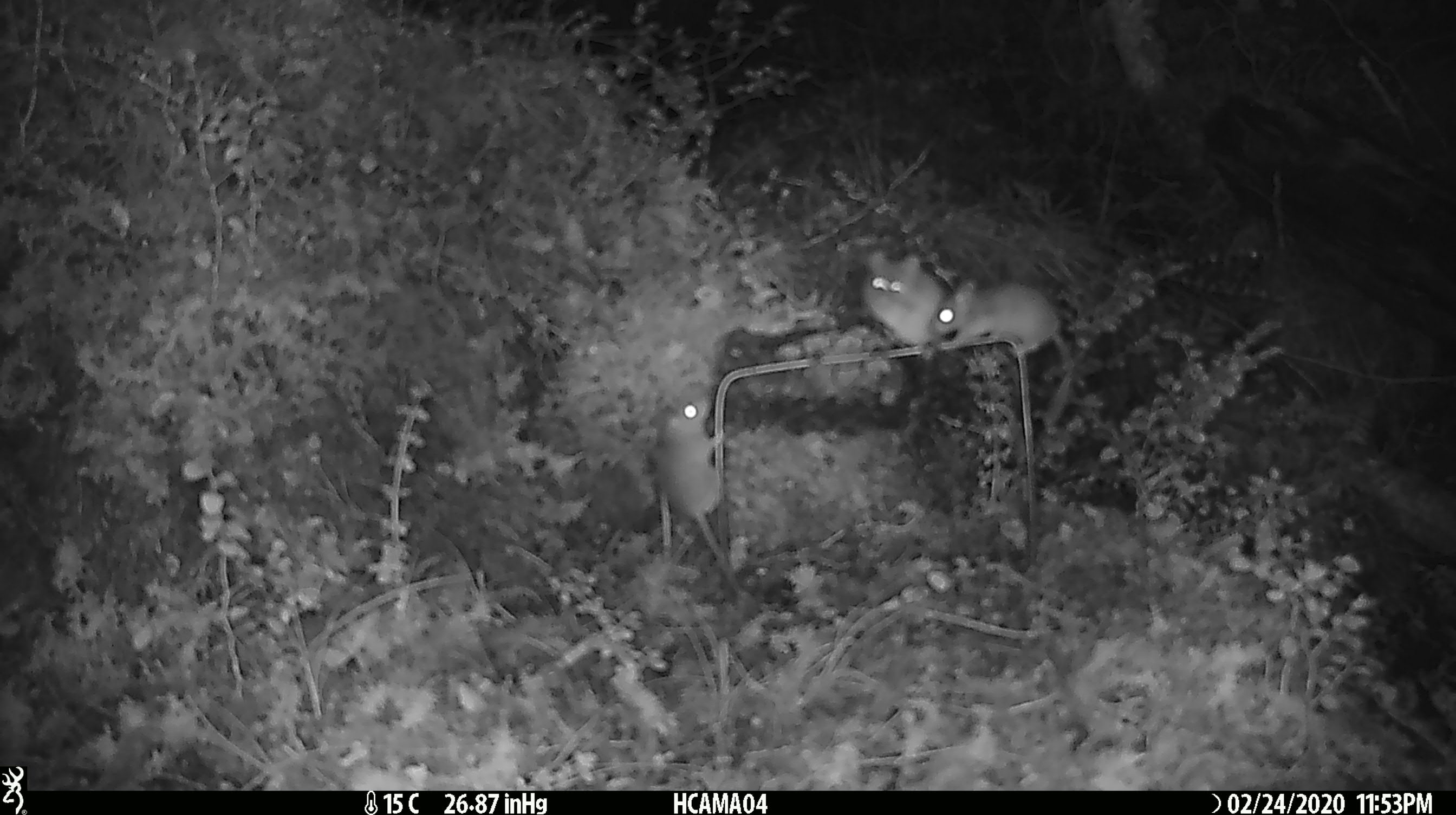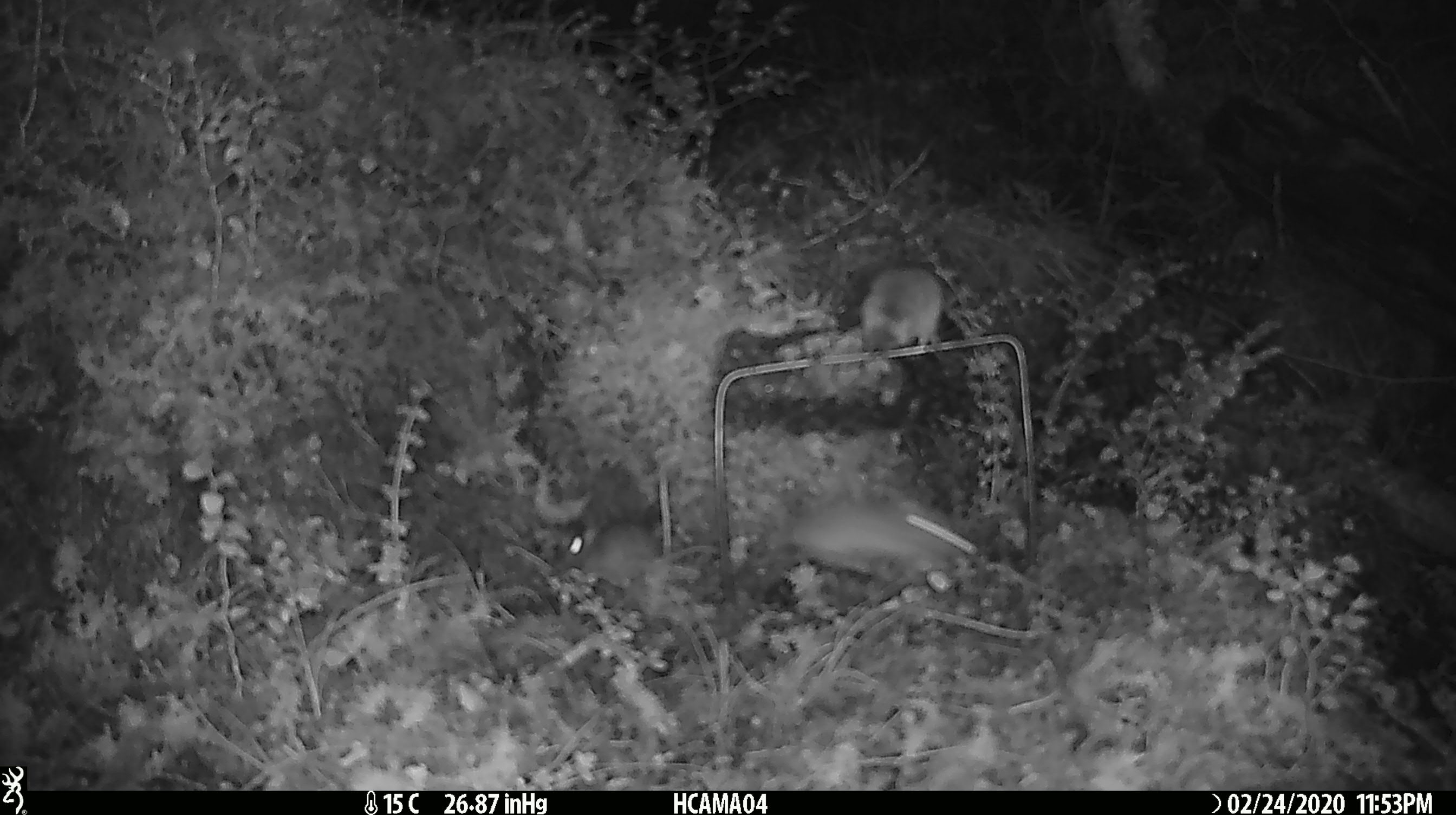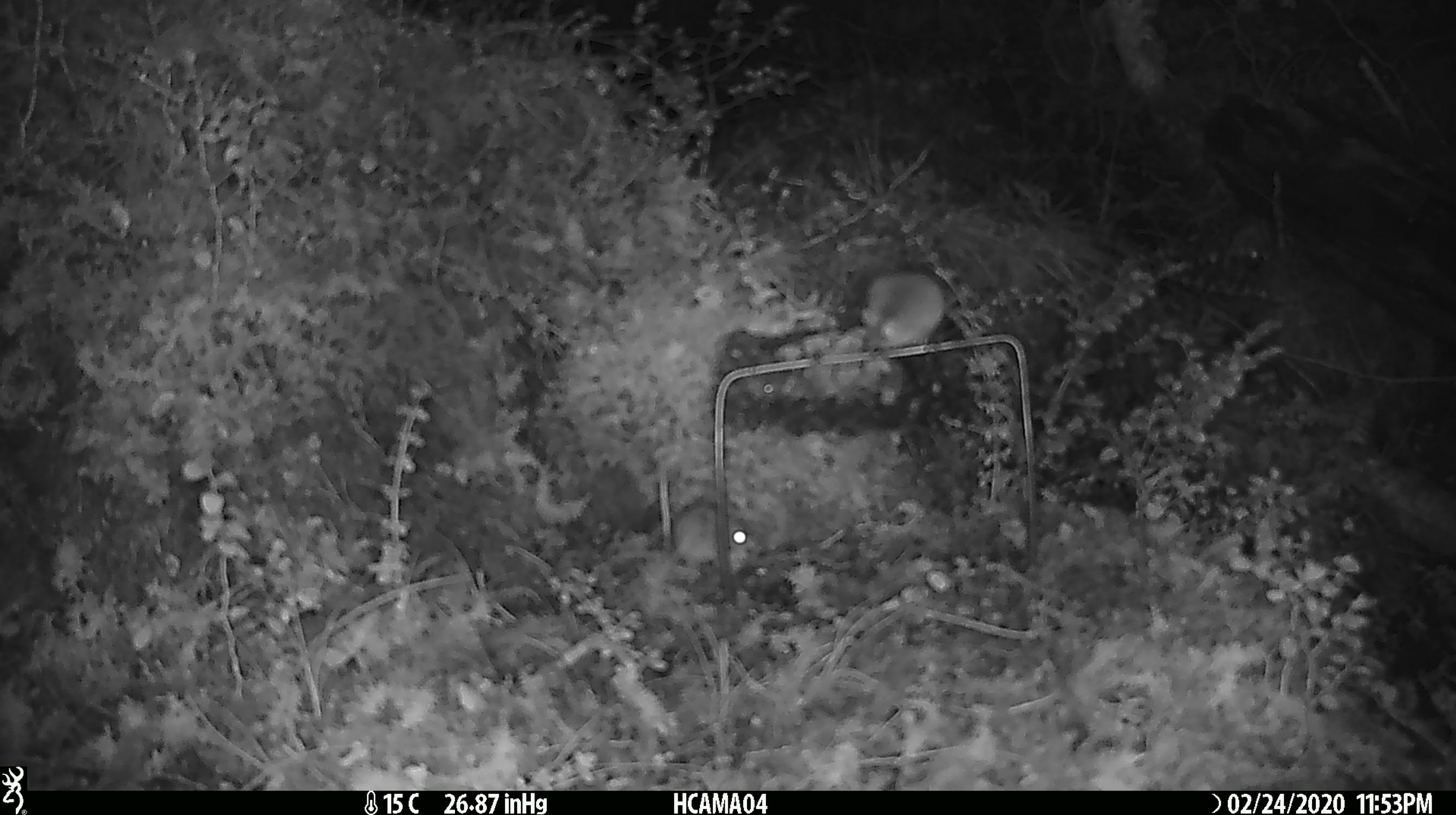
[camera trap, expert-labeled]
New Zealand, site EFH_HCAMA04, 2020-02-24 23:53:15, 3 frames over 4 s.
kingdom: Animalia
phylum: Chordata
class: Mammalia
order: Rodentia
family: Muridae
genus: Mus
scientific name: Mus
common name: mouse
Mouse (Mus).